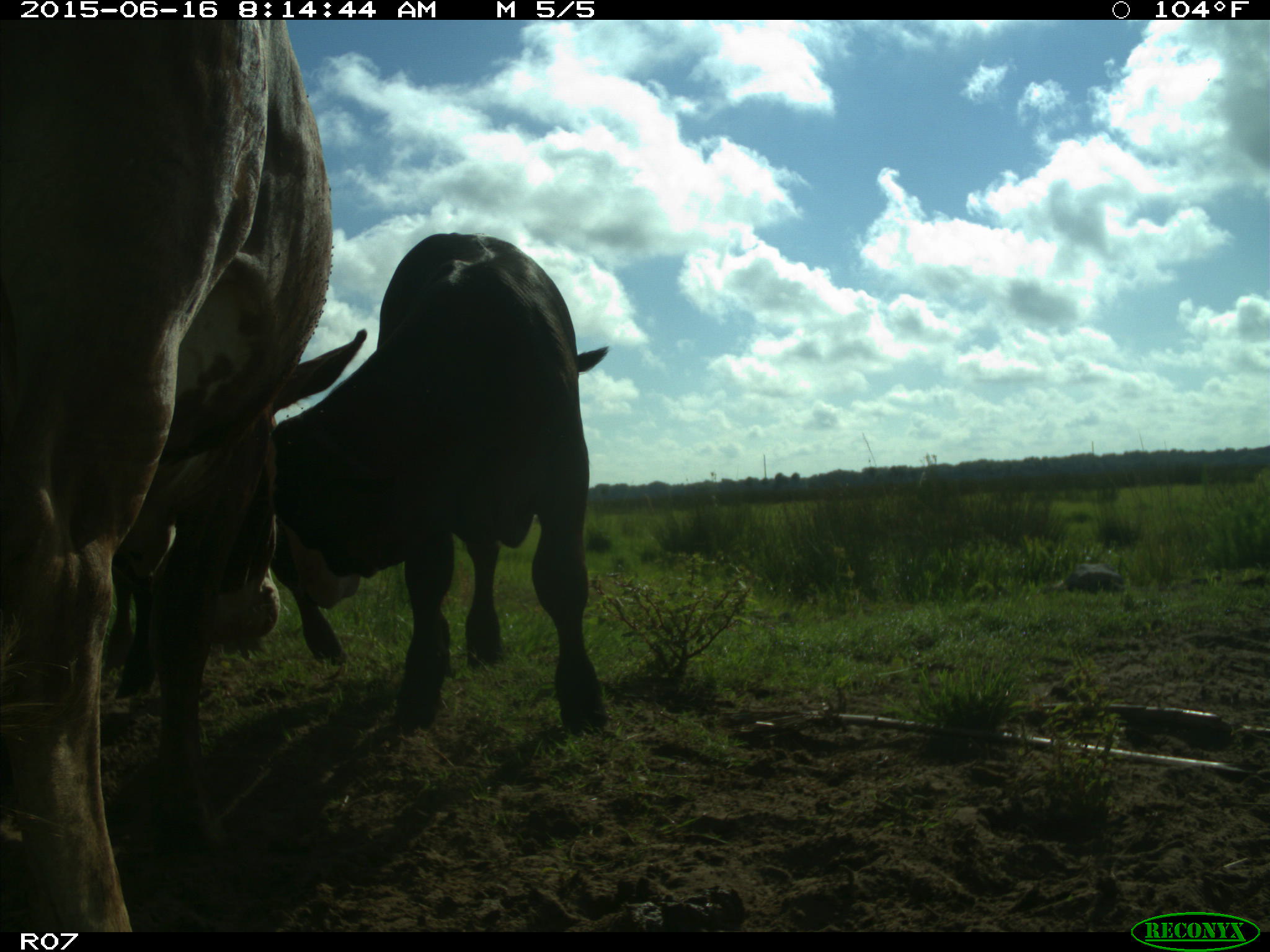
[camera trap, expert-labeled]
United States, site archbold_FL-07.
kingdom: Animalia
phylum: Chordata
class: Mammalia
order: Artiodactyla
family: Bovidae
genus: Bos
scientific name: Bos taurus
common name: domestic cow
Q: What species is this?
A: Bos taurus (domestic cow).